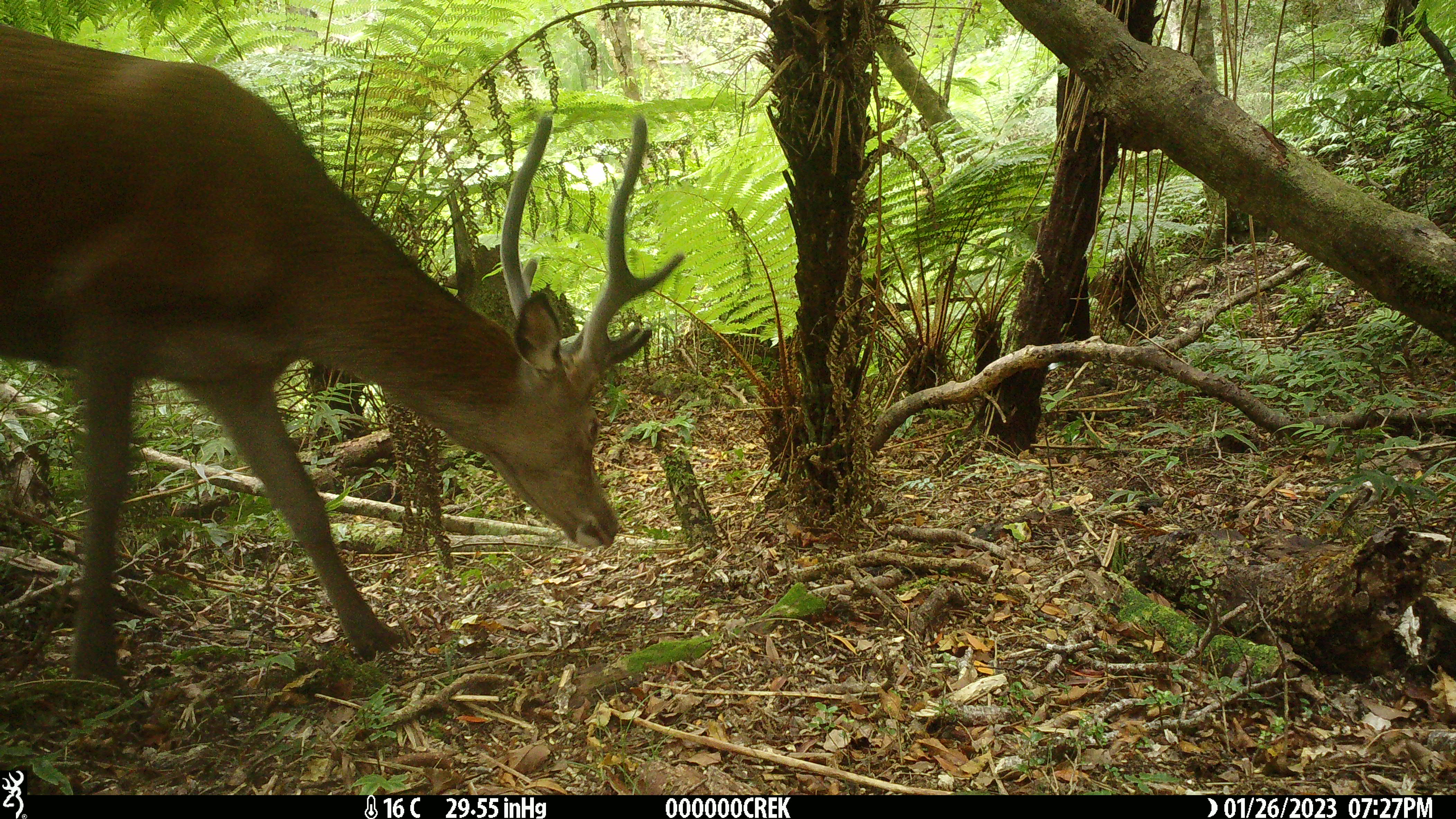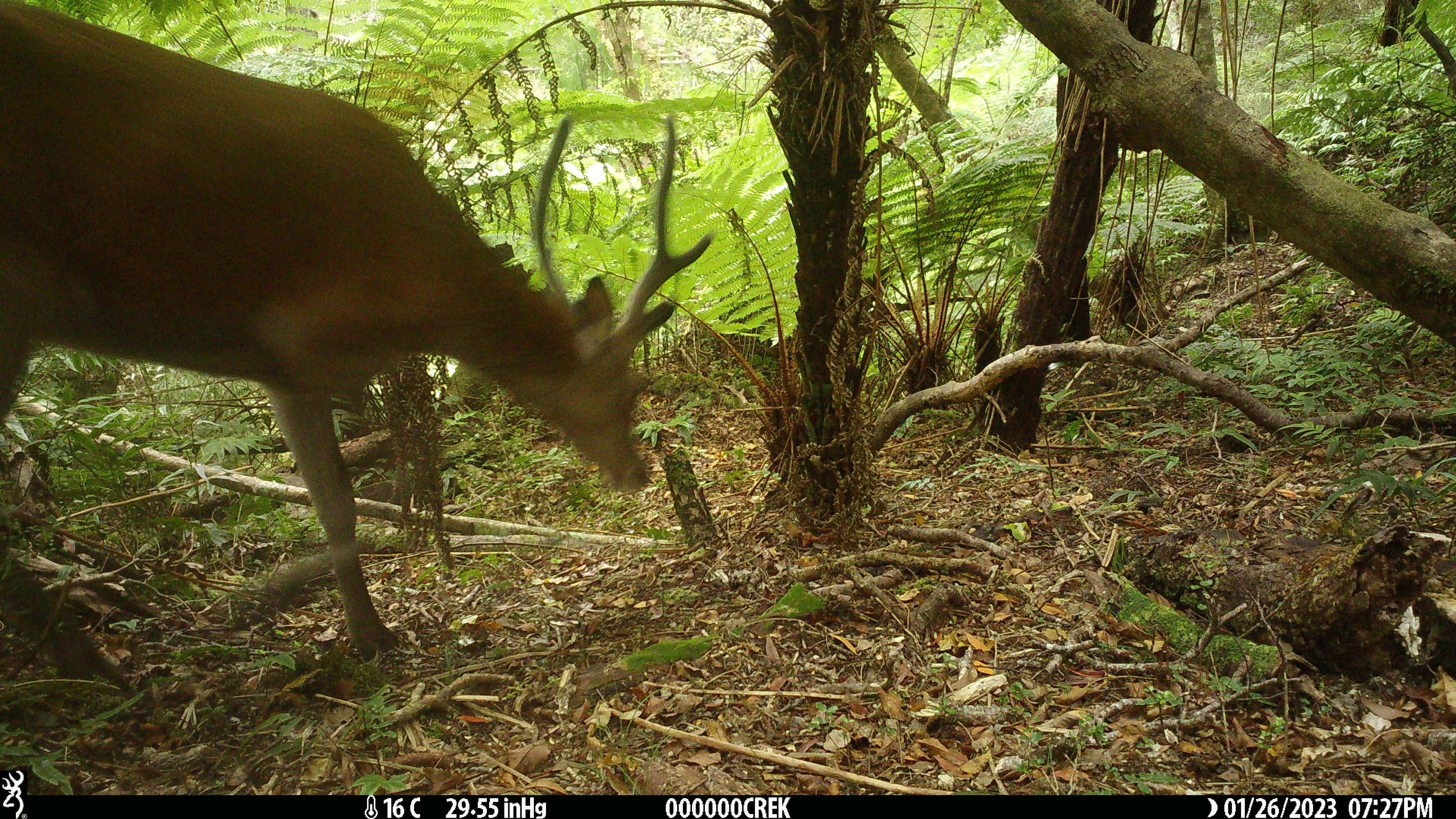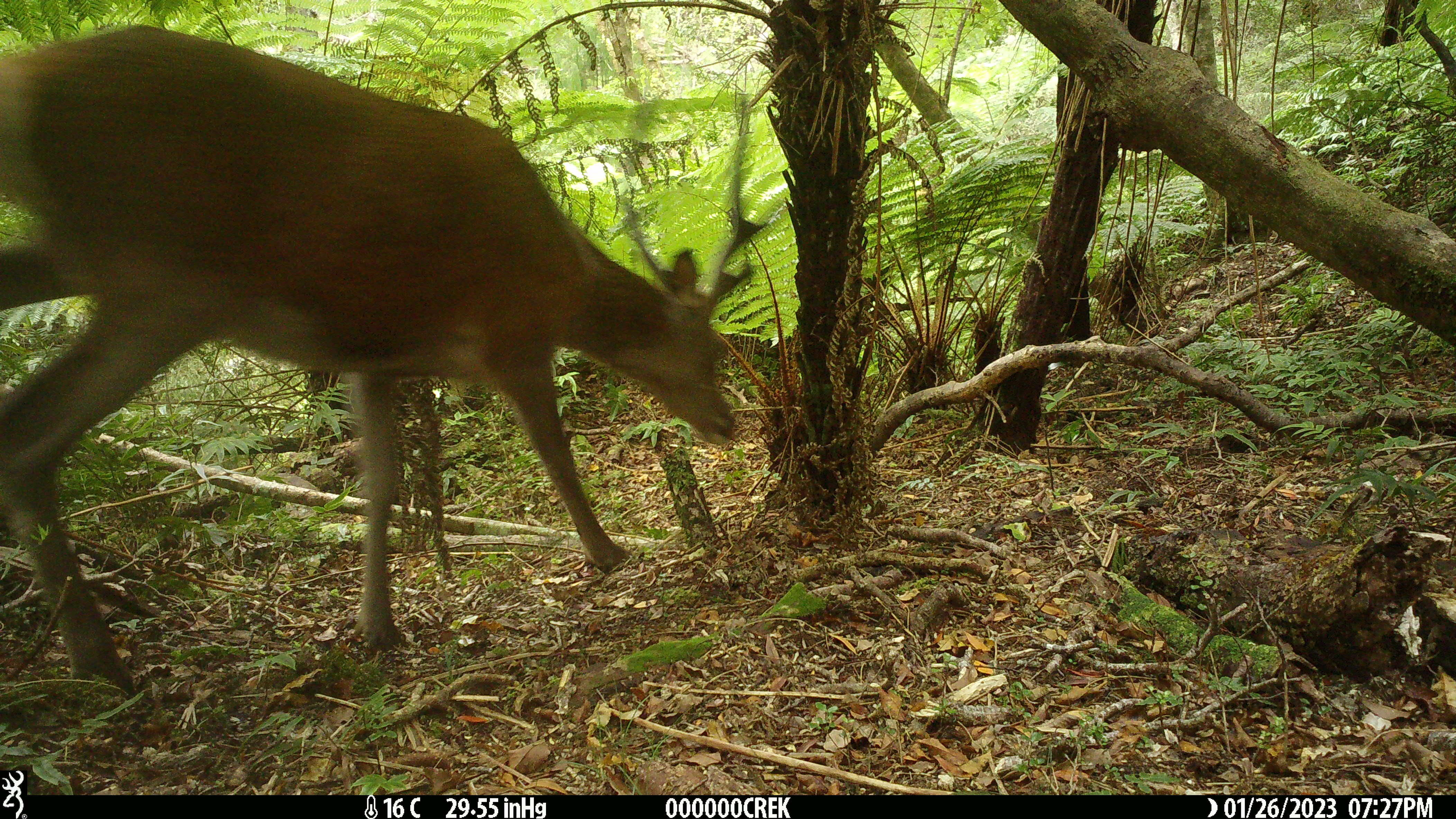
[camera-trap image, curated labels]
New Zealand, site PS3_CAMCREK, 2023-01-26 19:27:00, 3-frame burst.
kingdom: Animalia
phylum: Chordata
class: Mammalia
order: Artiodactyla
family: Cervidae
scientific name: Cervidae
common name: deer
Deer (Cervidae).